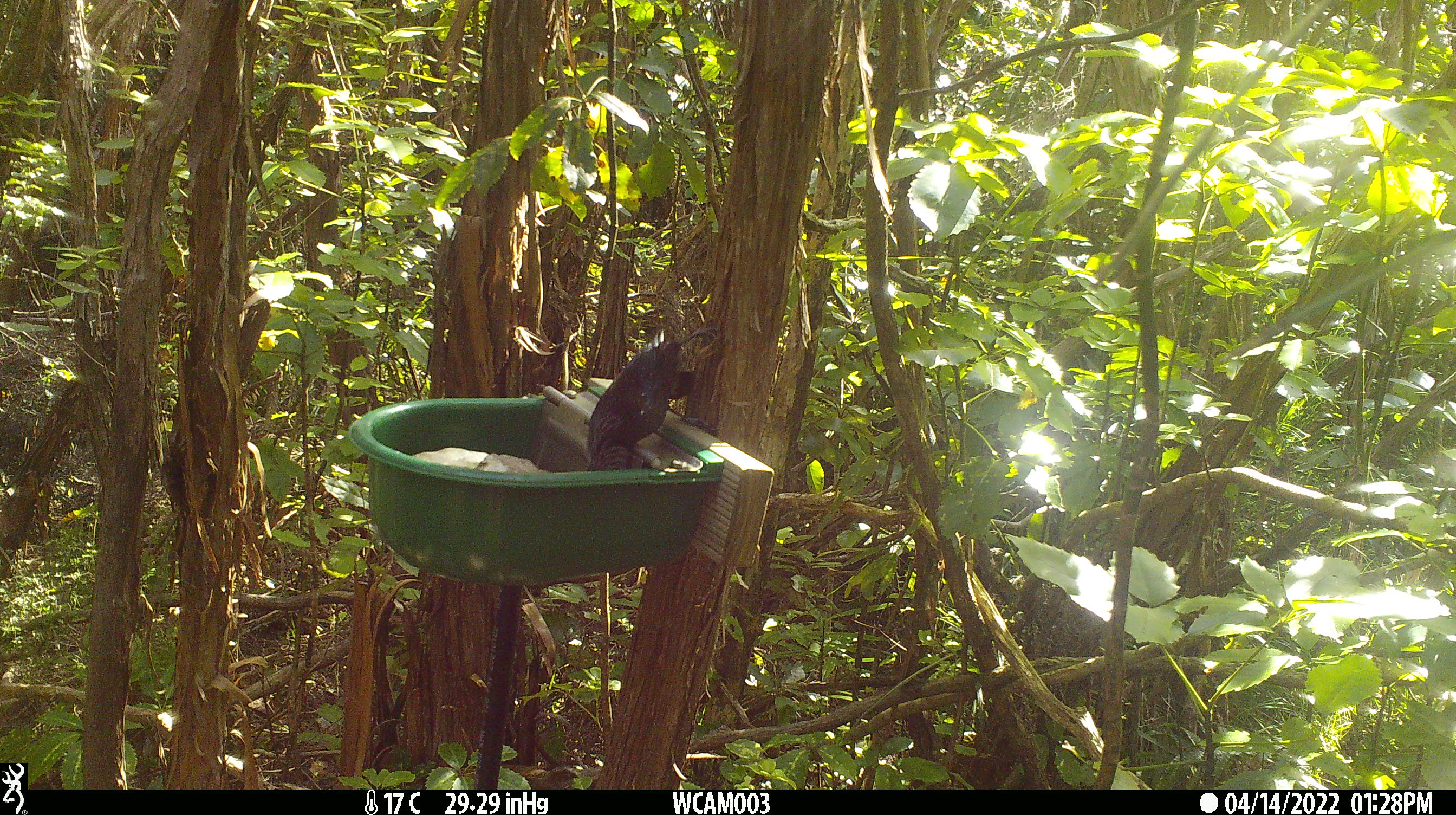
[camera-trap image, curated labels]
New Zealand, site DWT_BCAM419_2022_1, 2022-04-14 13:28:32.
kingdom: Animalia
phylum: Chordata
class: Aves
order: Passeriformes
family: Meliphagidae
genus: Prosthemadera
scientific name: Prosthemadera novaeseelandiae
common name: tui